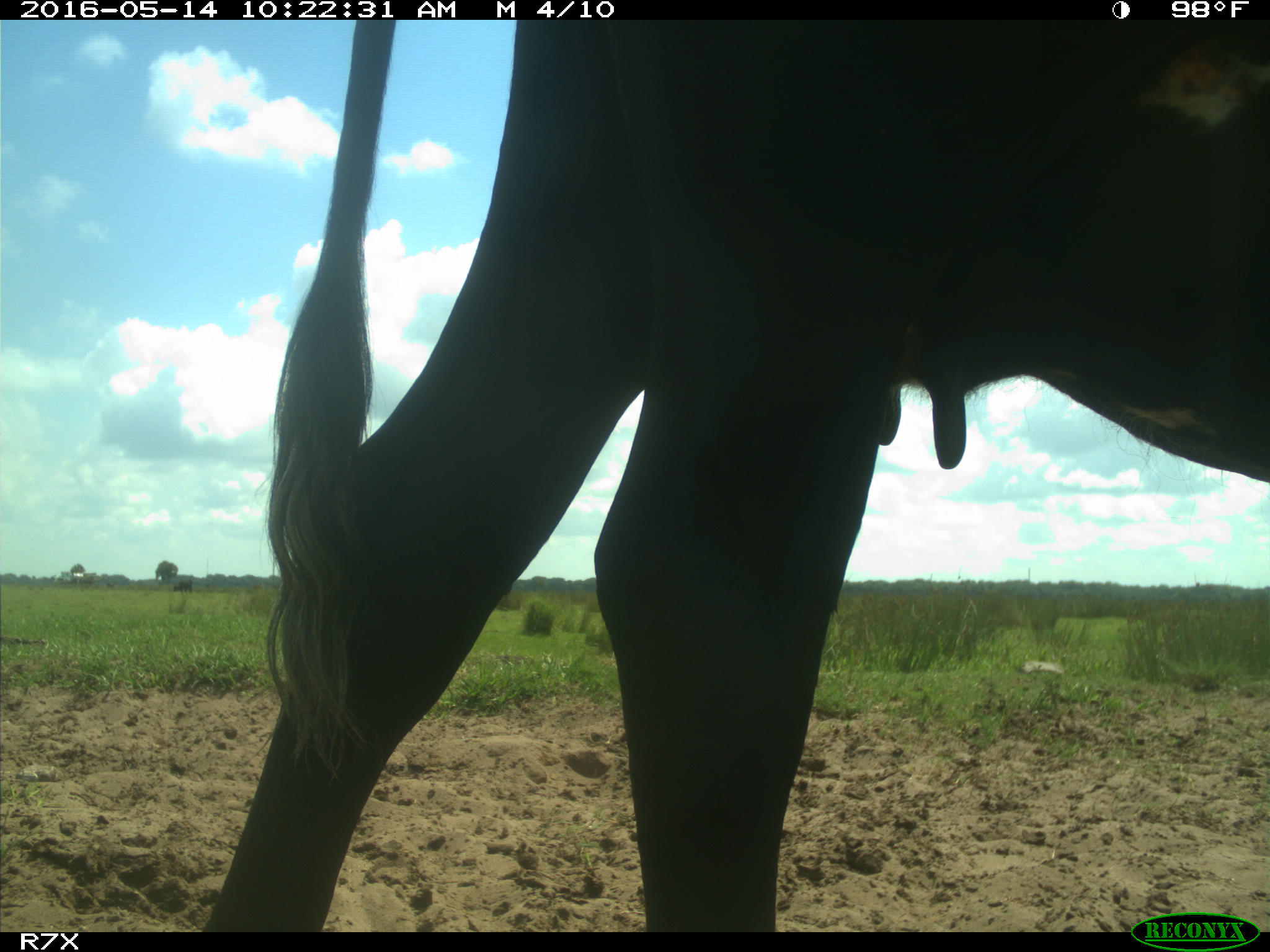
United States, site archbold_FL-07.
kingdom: Animalia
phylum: Chordata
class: Mammalia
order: Artiodactyla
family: Bovidae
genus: Bos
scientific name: Bos taurus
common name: domestic cow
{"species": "Bos taurus (domestic cow)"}